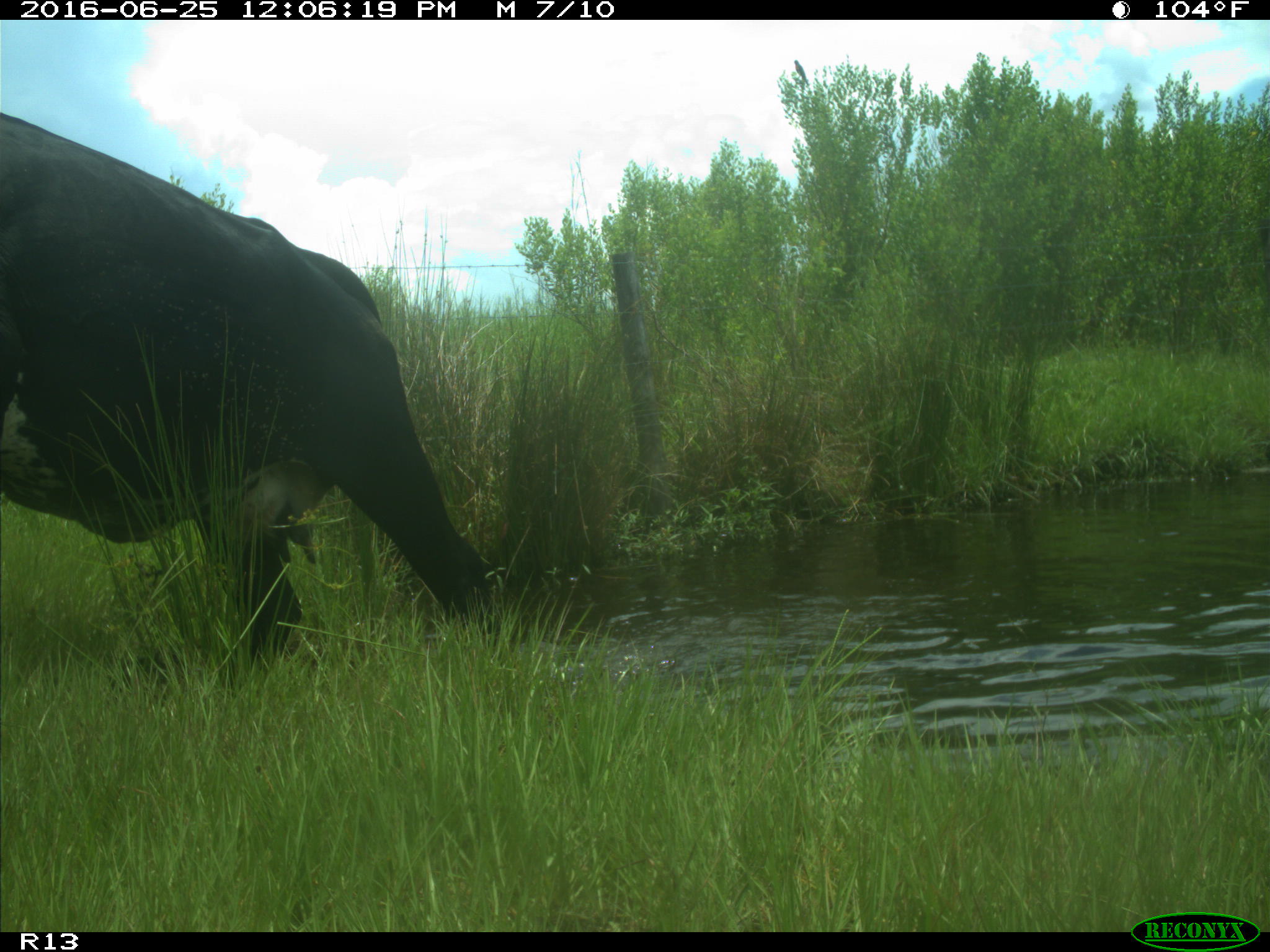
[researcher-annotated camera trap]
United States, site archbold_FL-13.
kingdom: Animalia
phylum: Chordata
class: Mammalia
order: Artiodactyla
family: Bovidae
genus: Bos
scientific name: Bos taurus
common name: domestic cow